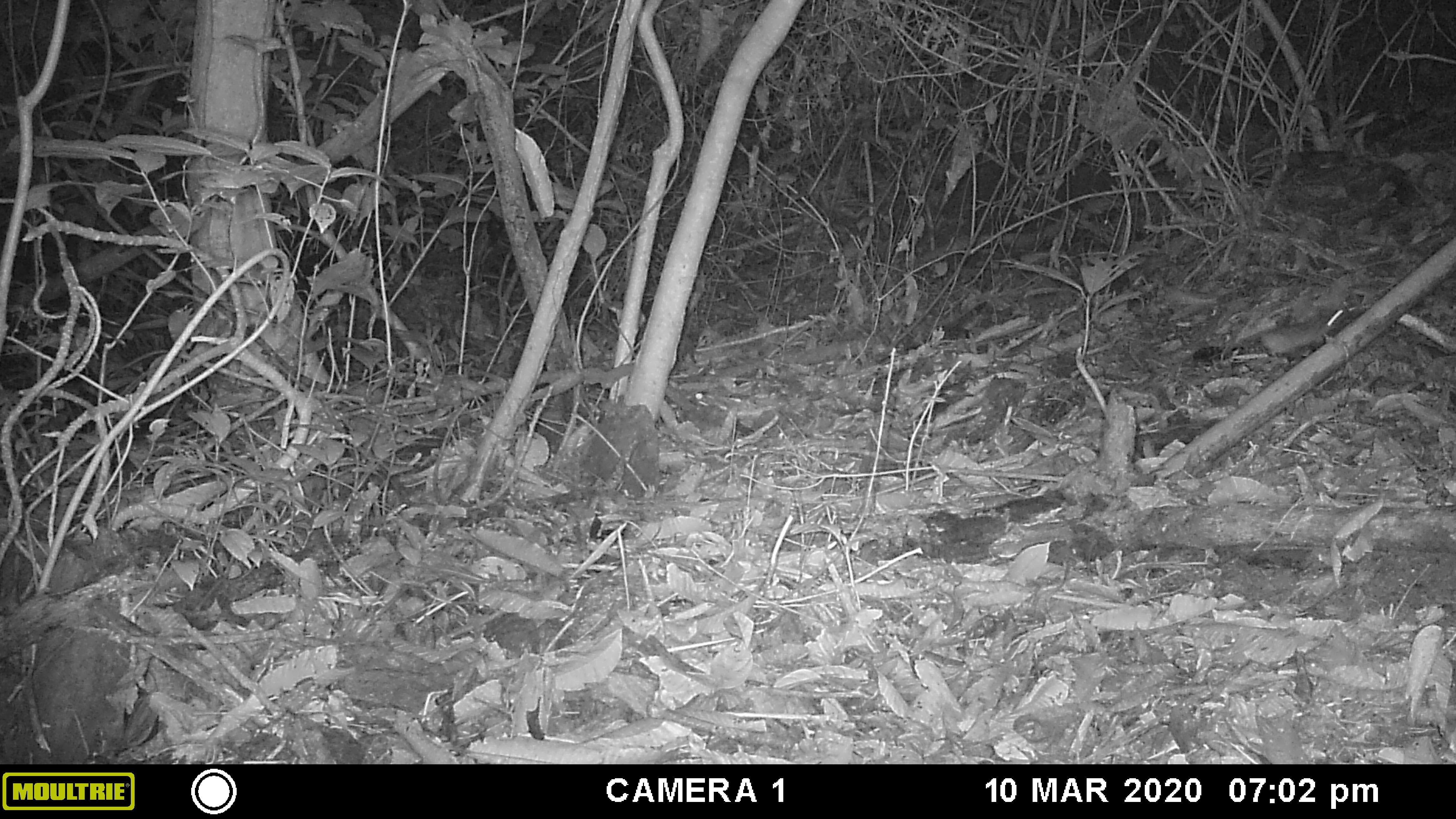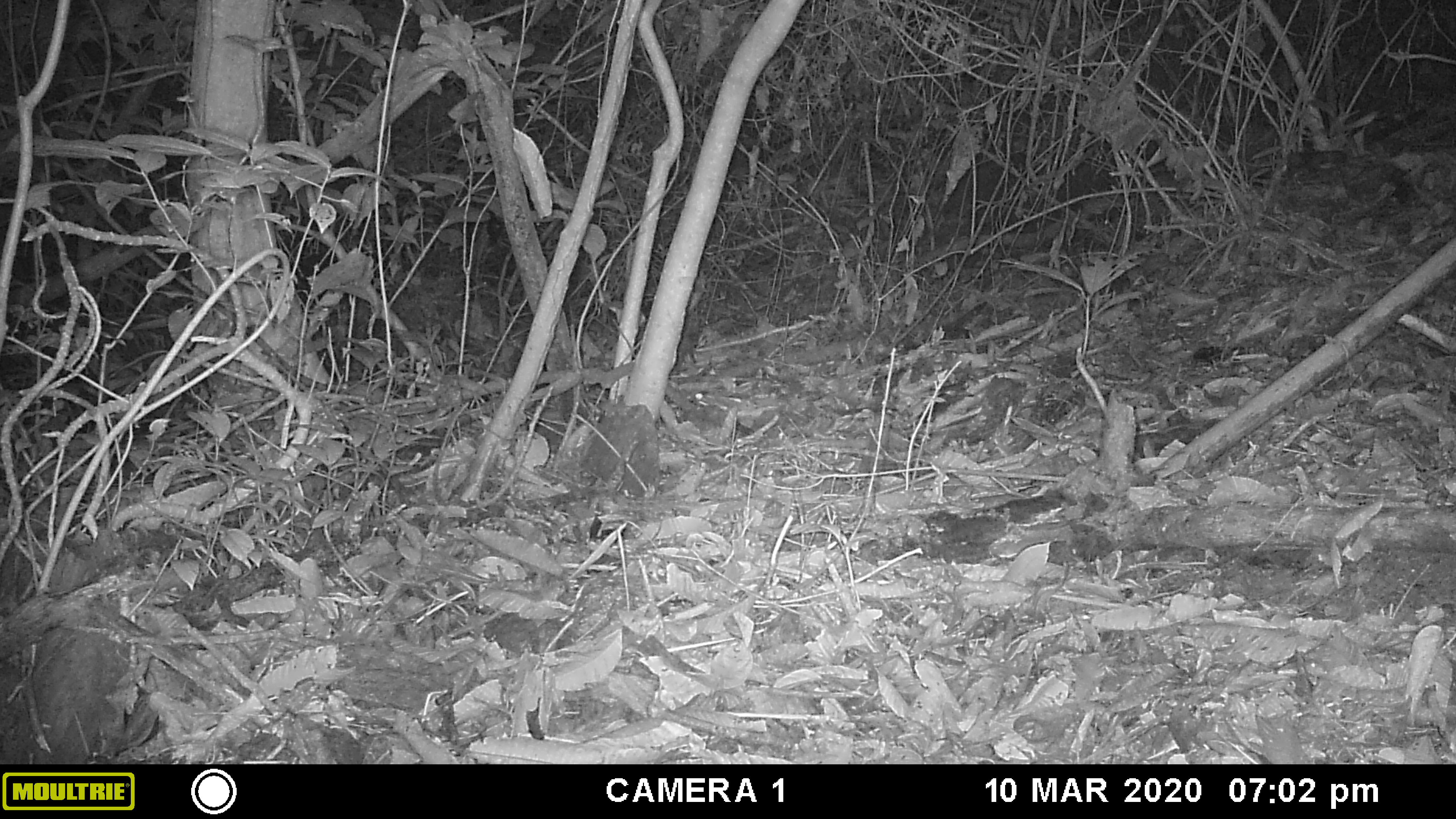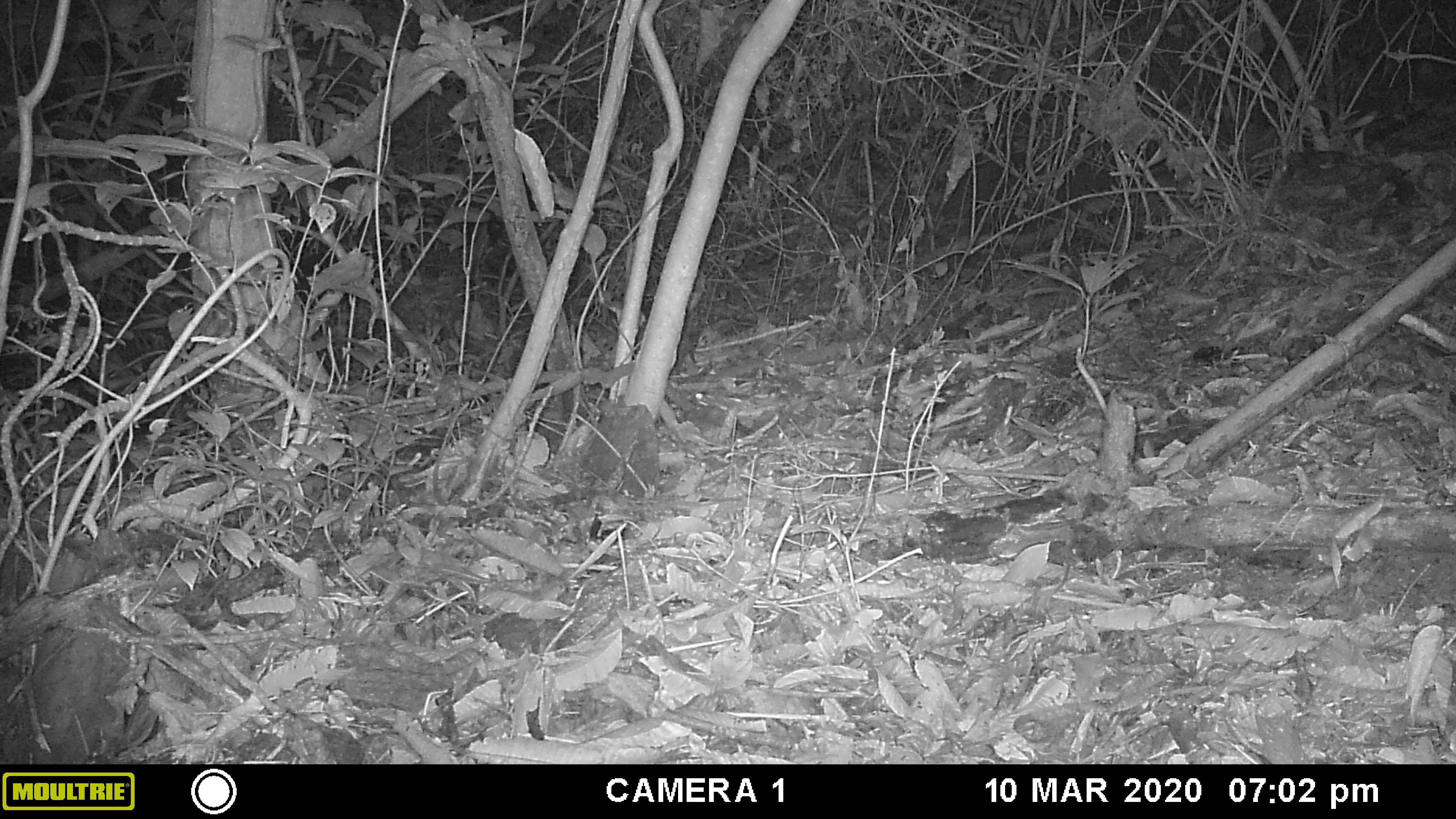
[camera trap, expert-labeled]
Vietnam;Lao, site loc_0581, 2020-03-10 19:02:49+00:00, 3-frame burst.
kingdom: Animalia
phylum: Chordata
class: Mammalia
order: Rodentia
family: Muridae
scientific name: Muridae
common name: old-world mice and rats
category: unidentified murid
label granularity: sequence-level